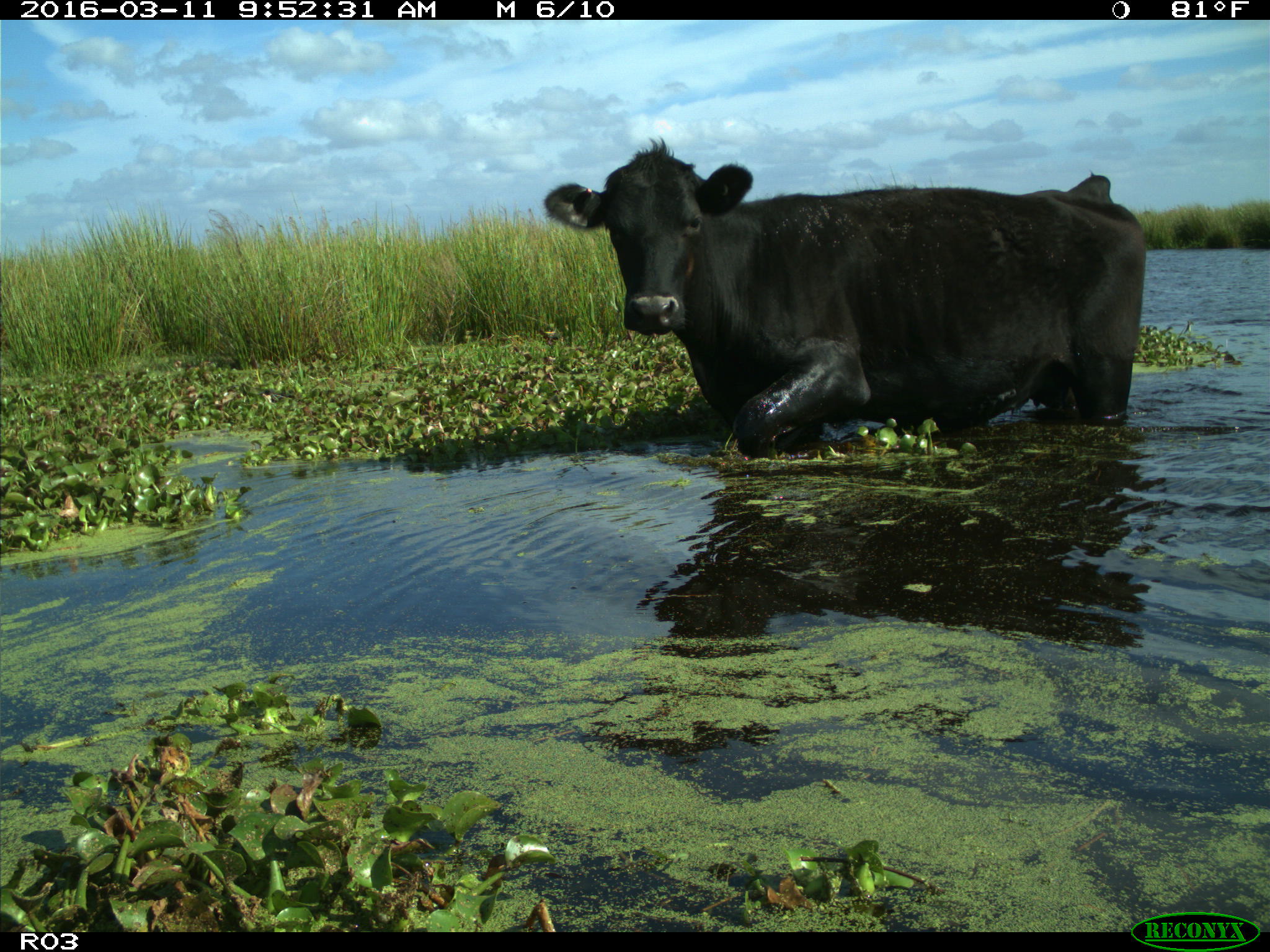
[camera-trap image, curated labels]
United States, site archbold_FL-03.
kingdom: Animalia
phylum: Chordata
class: Mammalia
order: Artiodactyla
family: Bovidae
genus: Bos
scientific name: Bos taurus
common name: domestic cow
Bos taurus (domestic cow).